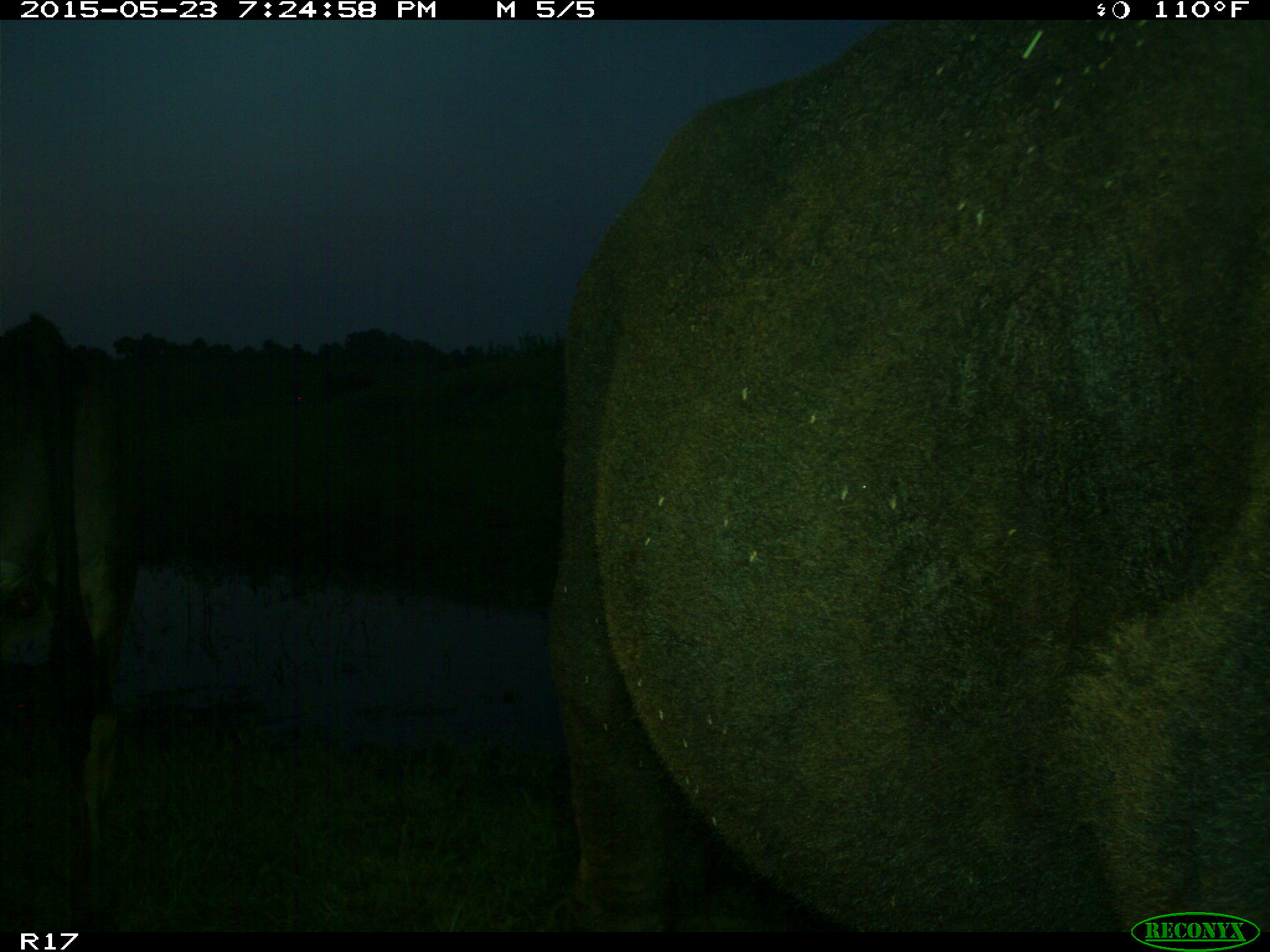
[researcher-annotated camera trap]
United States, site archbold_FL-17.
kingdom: Animalia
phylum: Chordata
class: Mammalia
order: Artiodactyla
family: Bovidae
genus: Bos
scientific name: Bos taurus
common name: domestic cow